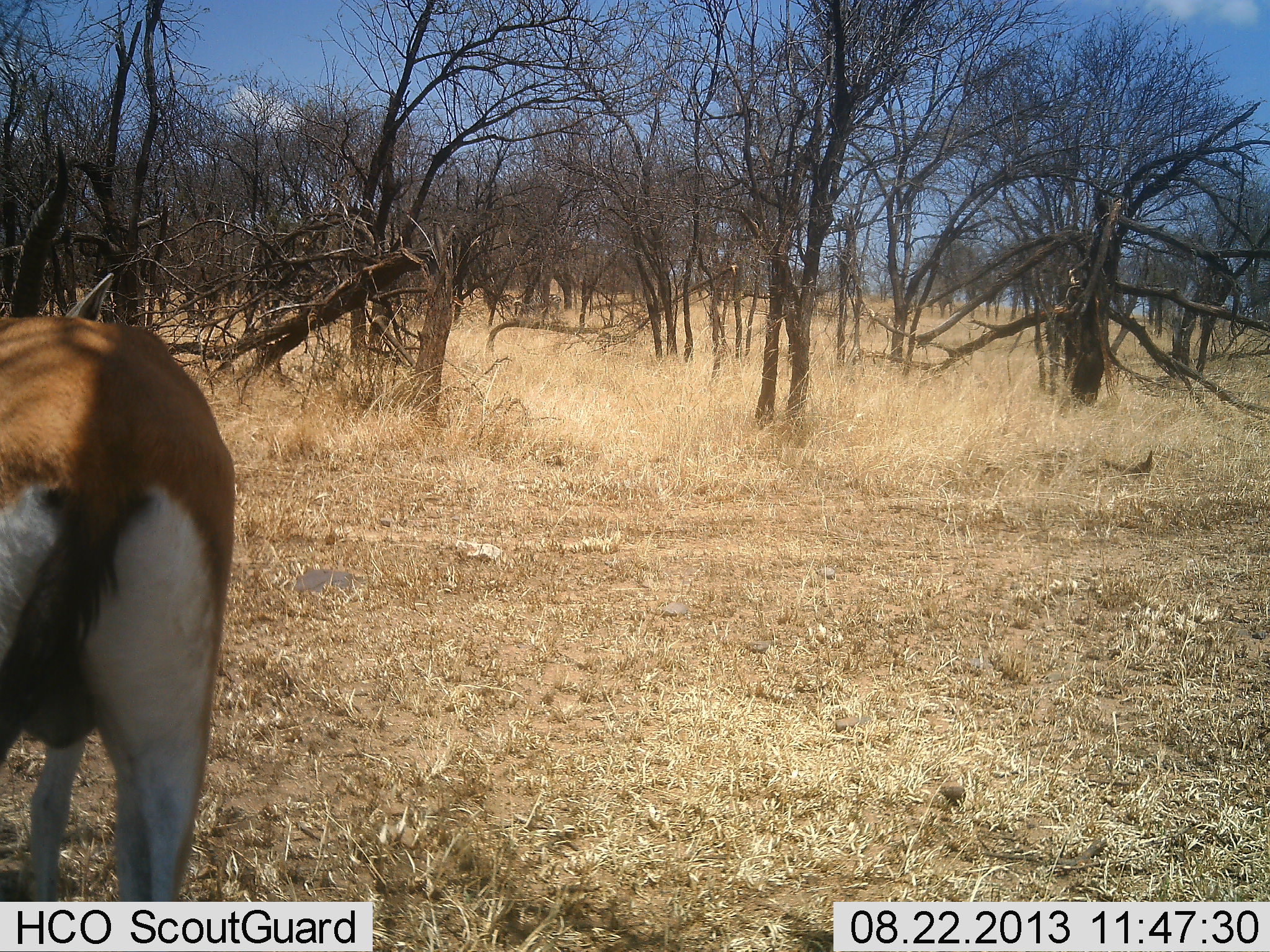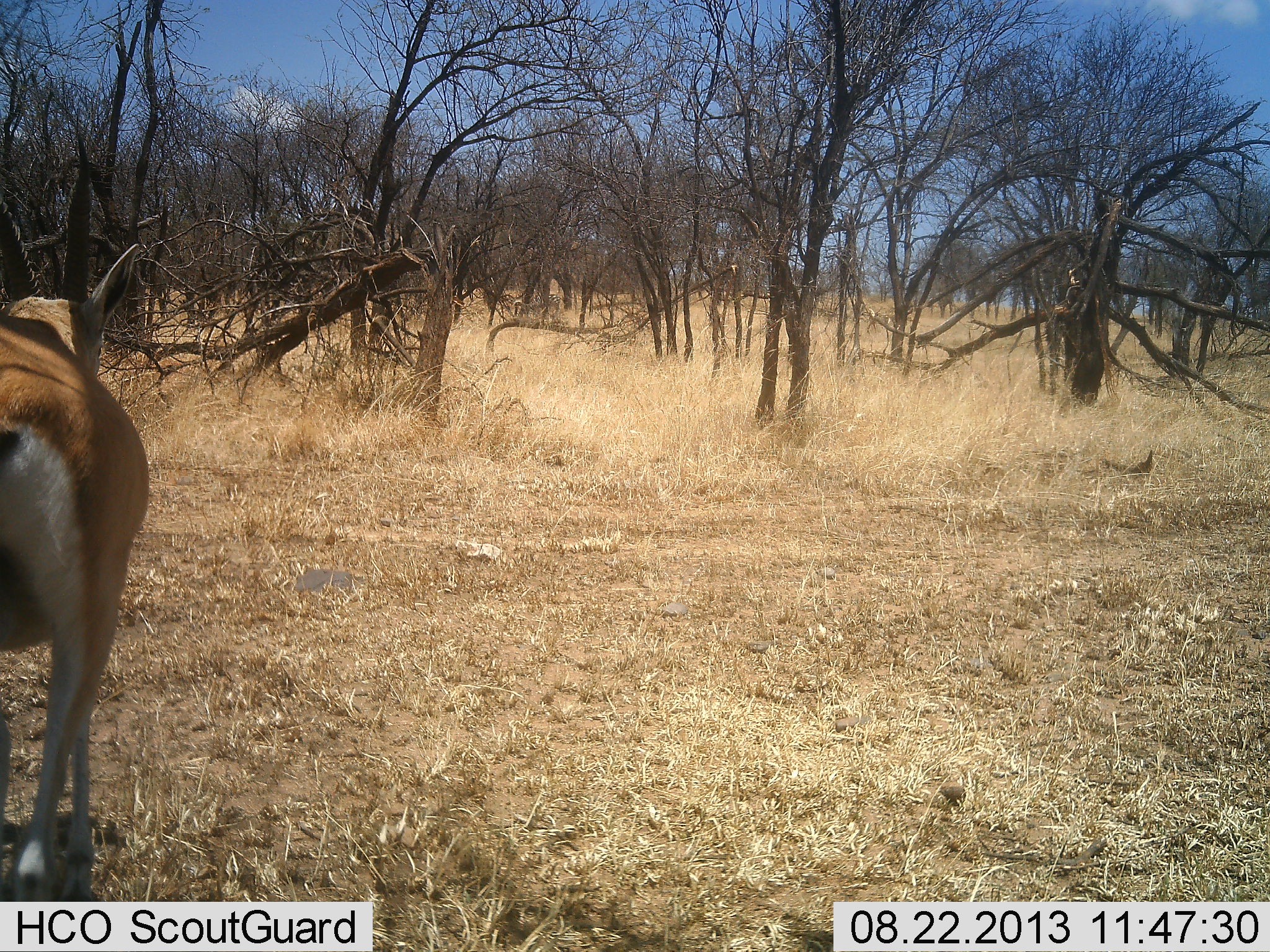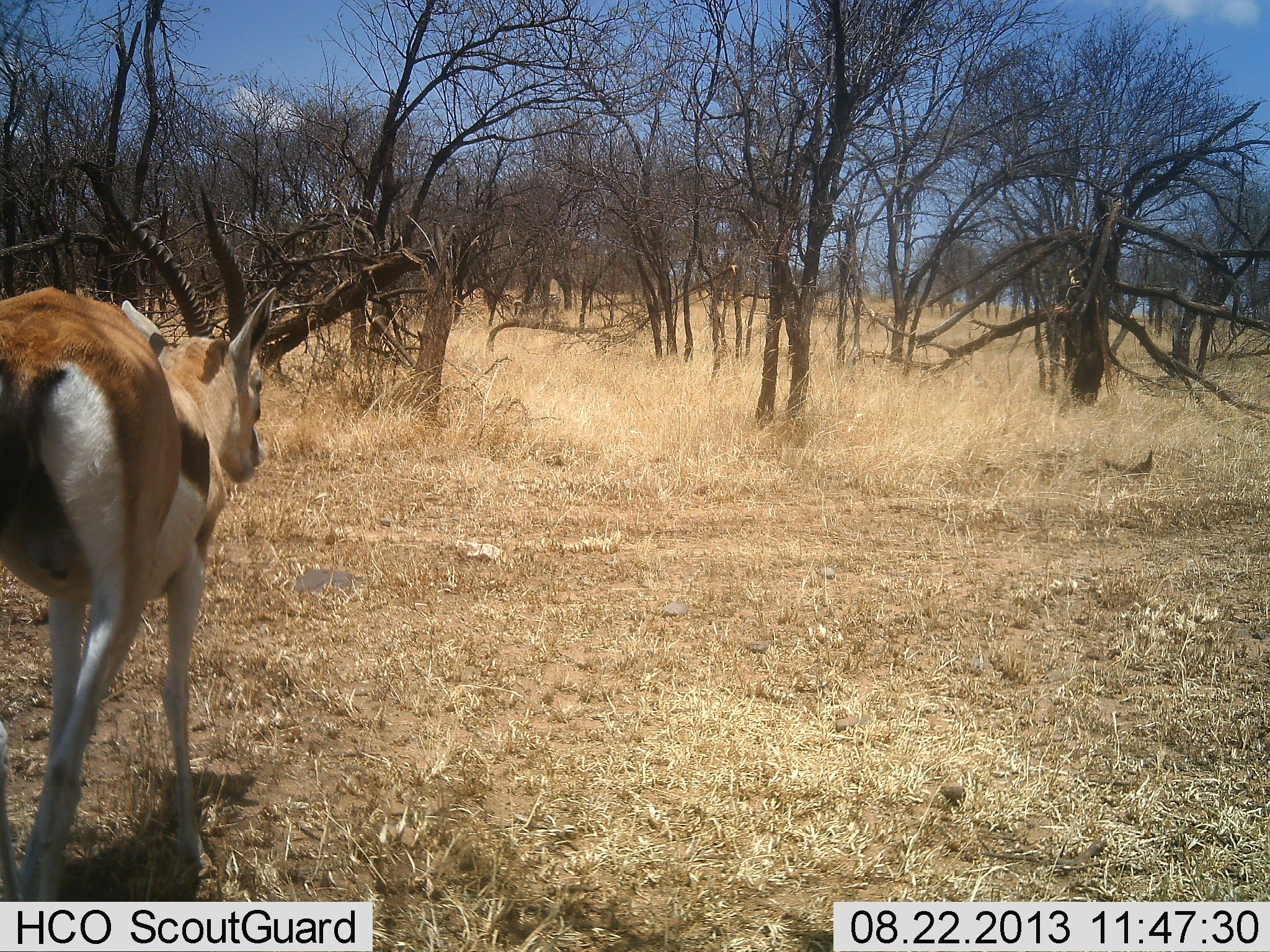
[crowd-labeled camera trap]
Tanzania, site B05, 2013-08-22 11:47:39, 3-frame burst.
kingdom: Animalia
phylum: Chordata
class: Mammalia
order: Artiodactyla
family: Bovidae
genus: Eudorcas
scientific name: Eudorcas thomsonii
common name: thomson's gazelle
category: gazellethomsons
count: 1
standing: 30%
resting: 0%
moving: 73%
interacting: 0%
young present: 0%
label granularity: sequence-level